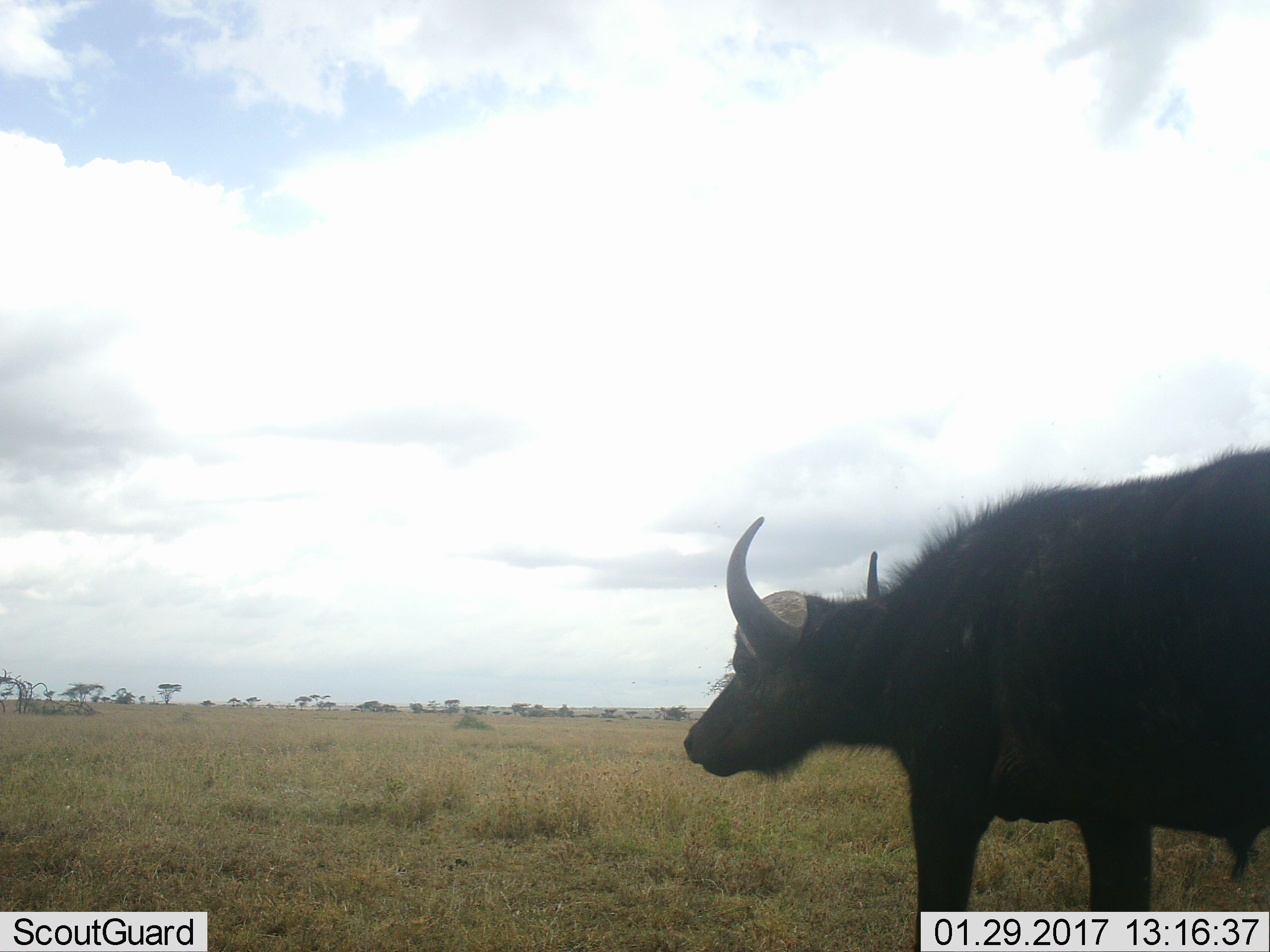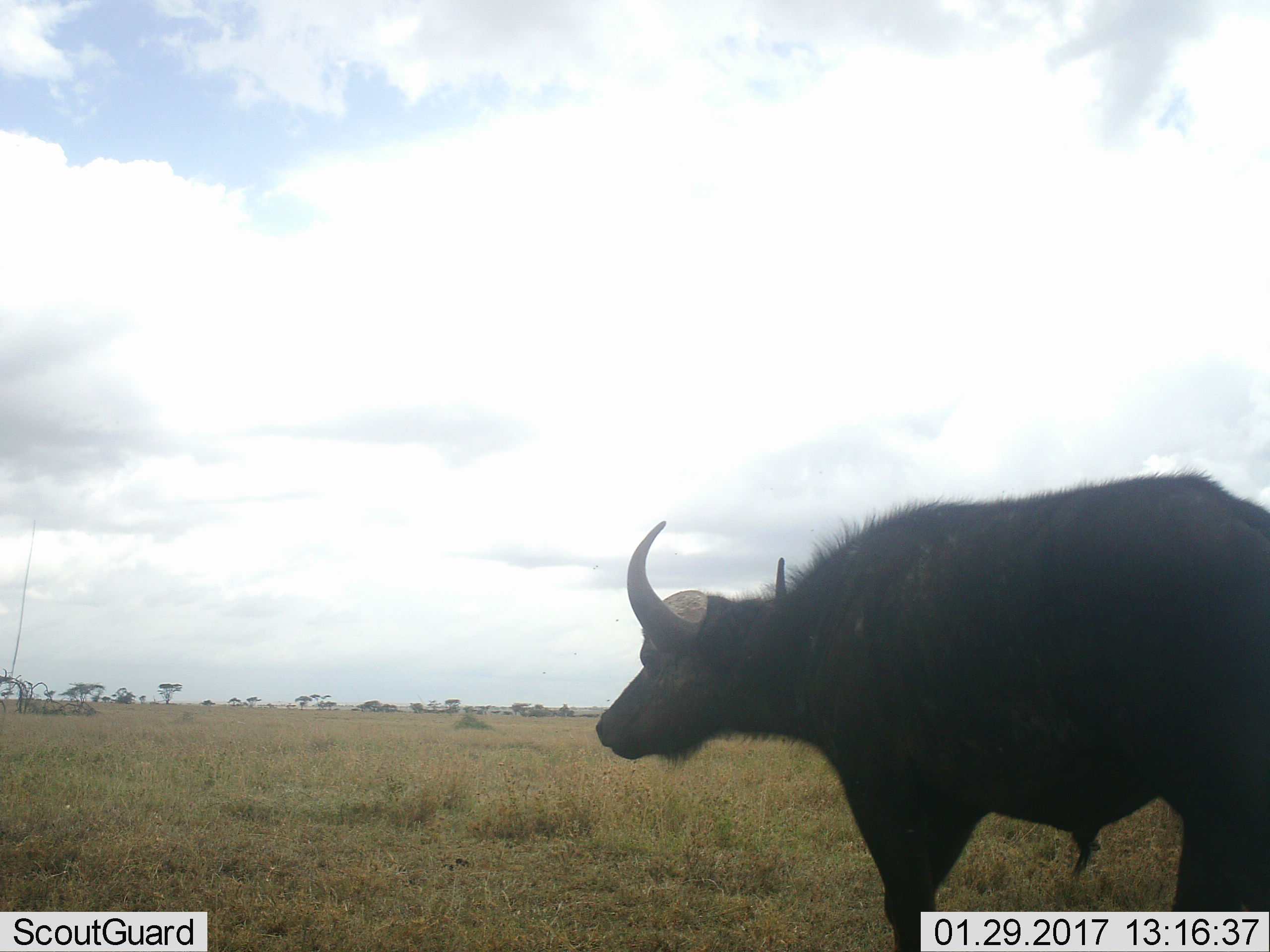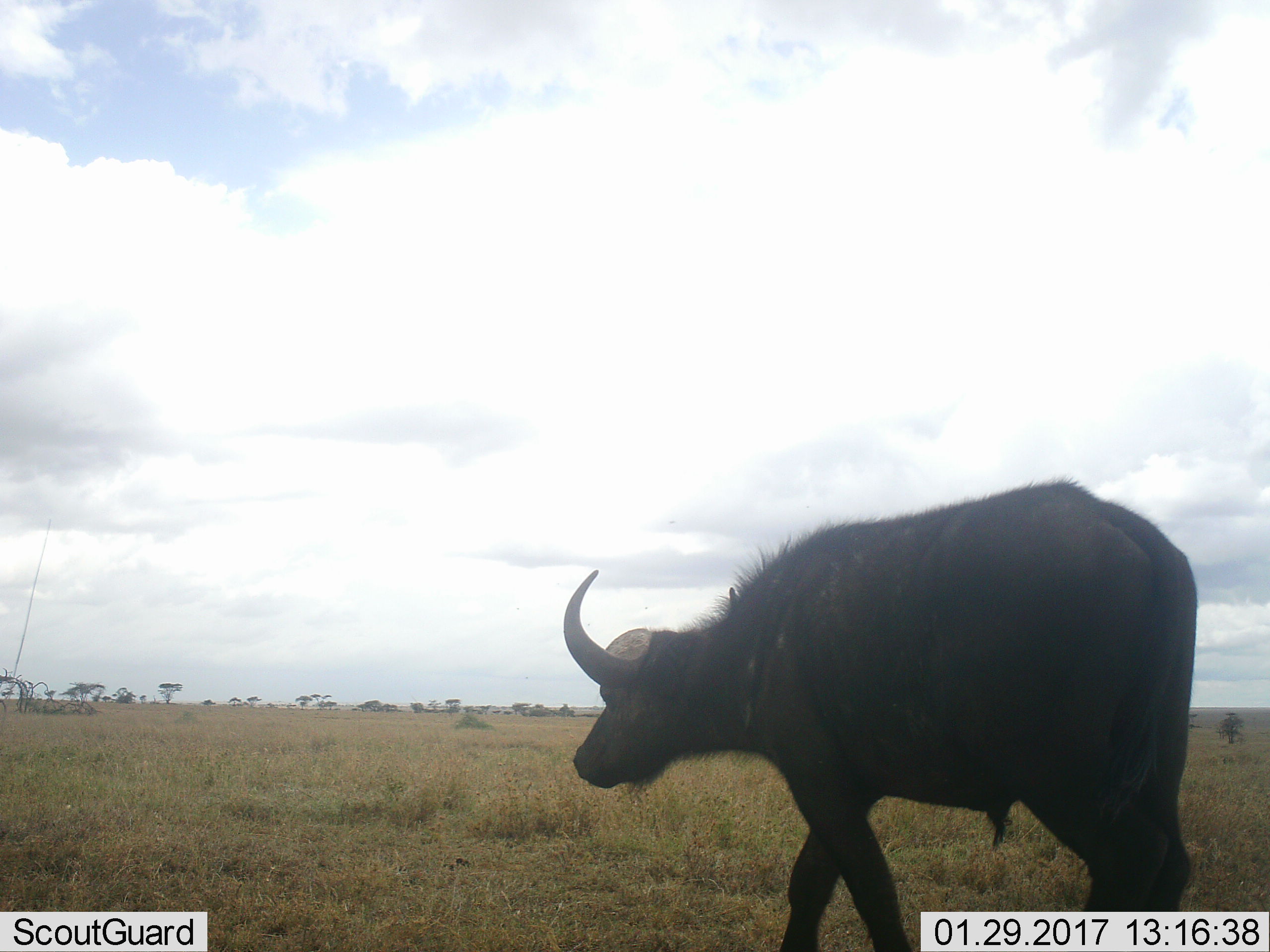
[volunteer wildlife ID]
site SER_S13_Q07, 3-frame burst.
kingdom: Animalia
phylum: Chordata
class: Mammalia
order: Artiodactyla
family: Bovidae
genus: Syncerus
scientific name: Syncerus caffer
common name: african buffalo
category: buffalo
Buffalo (african buffalo) (Syncerus caffer), count 1. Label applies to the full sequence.